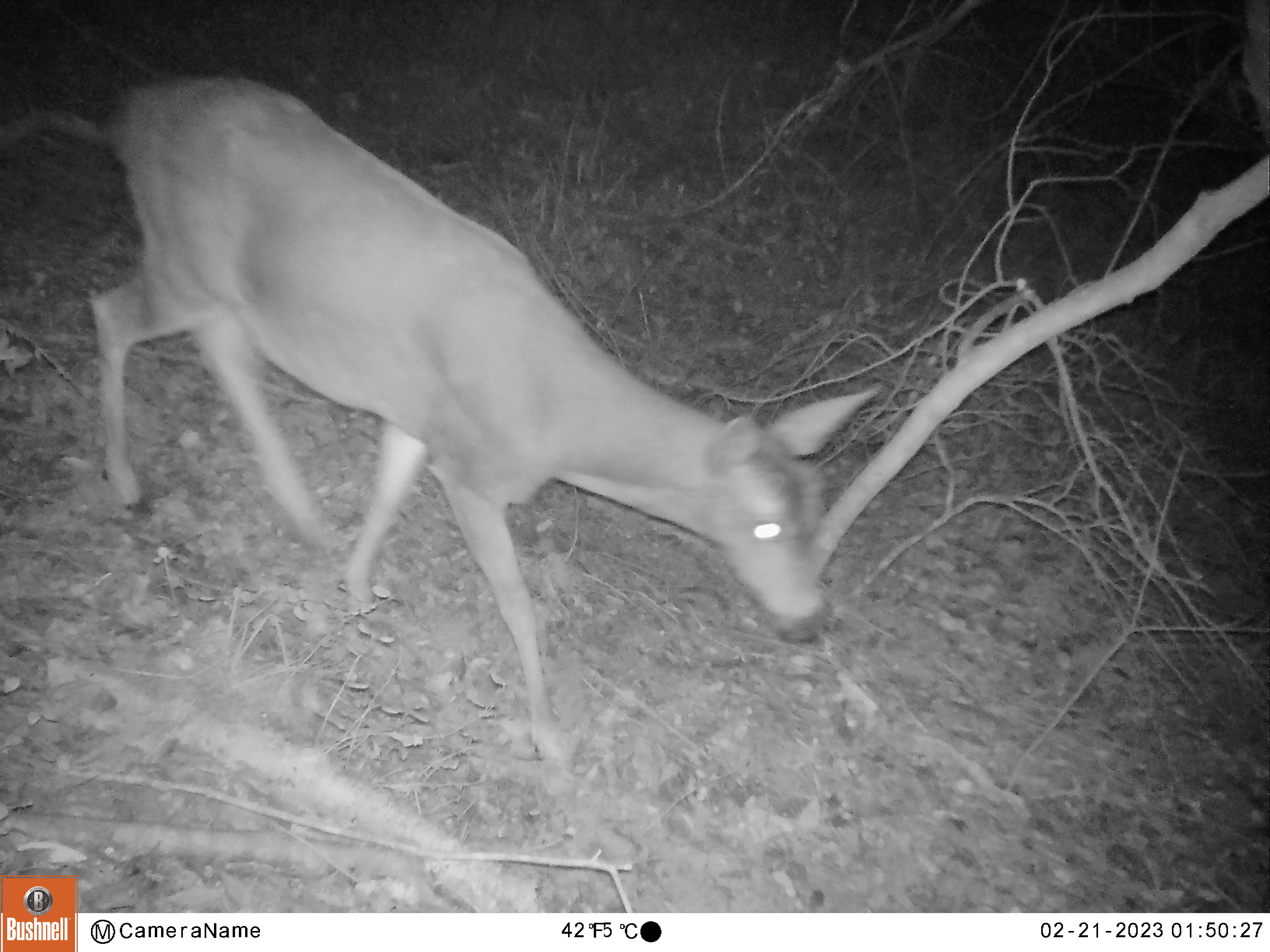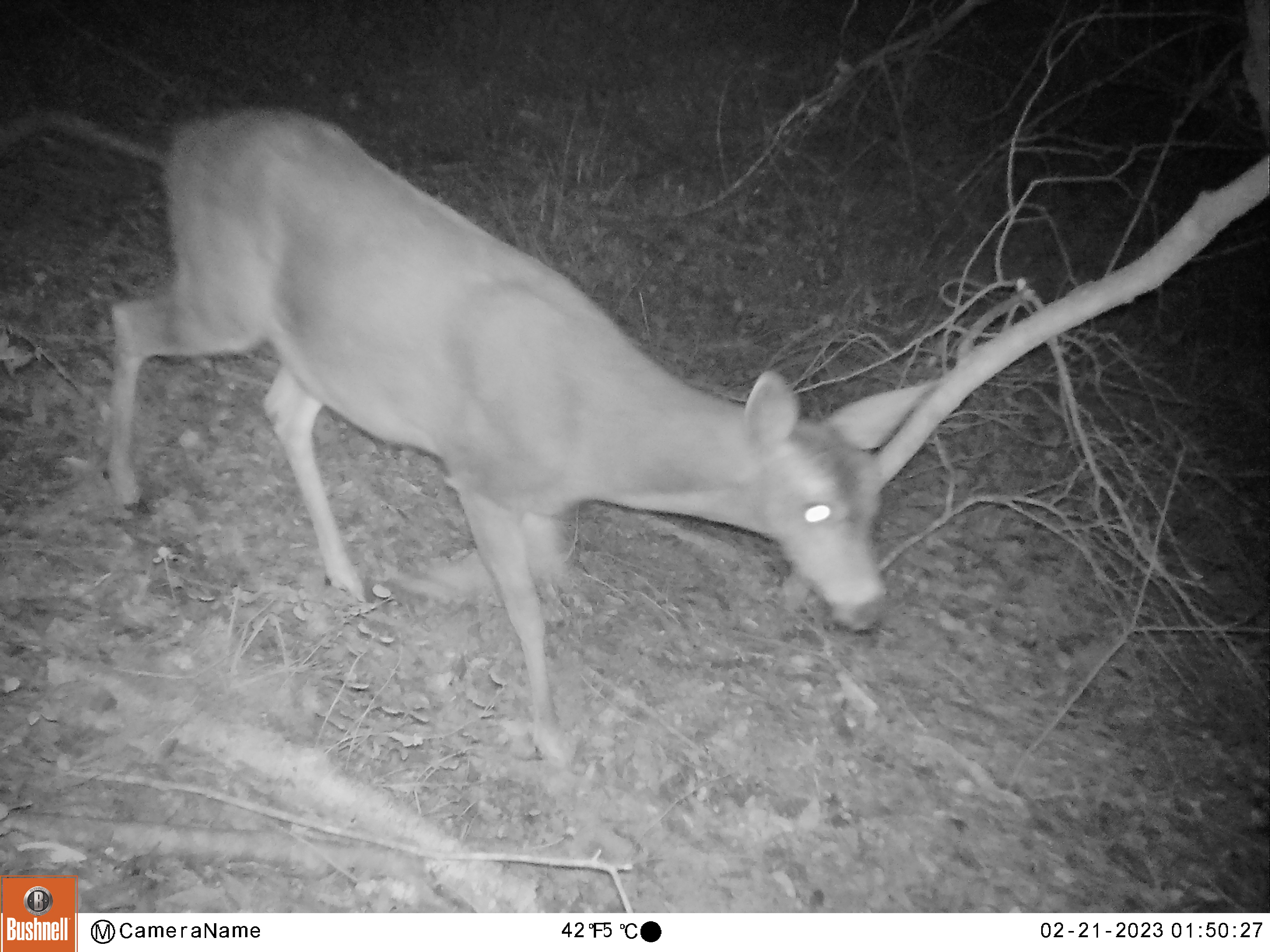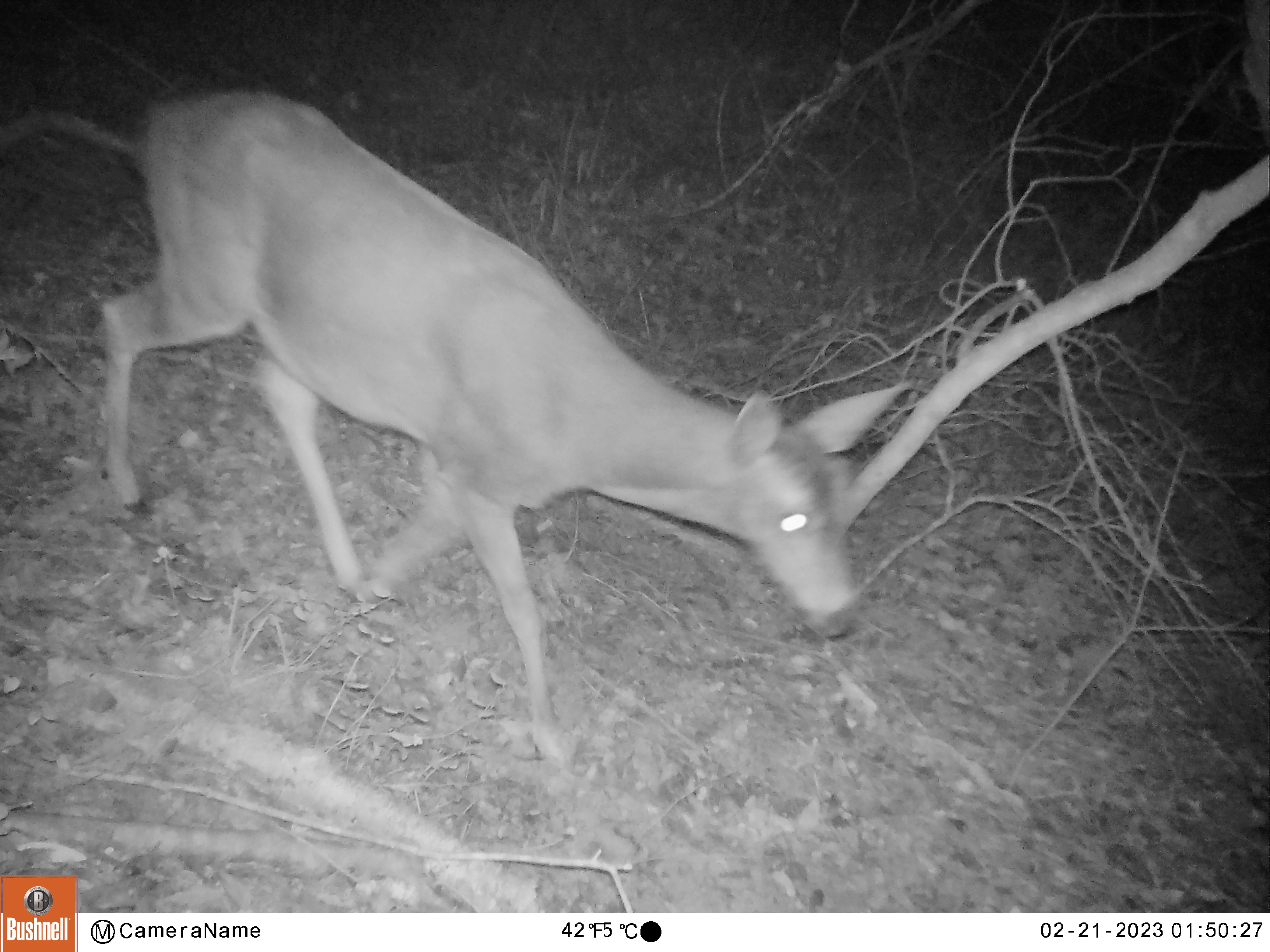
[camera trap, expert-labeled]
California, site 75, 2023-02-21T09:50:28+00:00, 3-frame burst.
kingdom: Animalia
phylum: Chordata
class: Mammalia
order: Artiodactyla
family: Cervidae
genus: Odocoileus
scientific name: Odocoileus hemionus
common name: mule deer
Mule deer (Odocoileus hemionus).